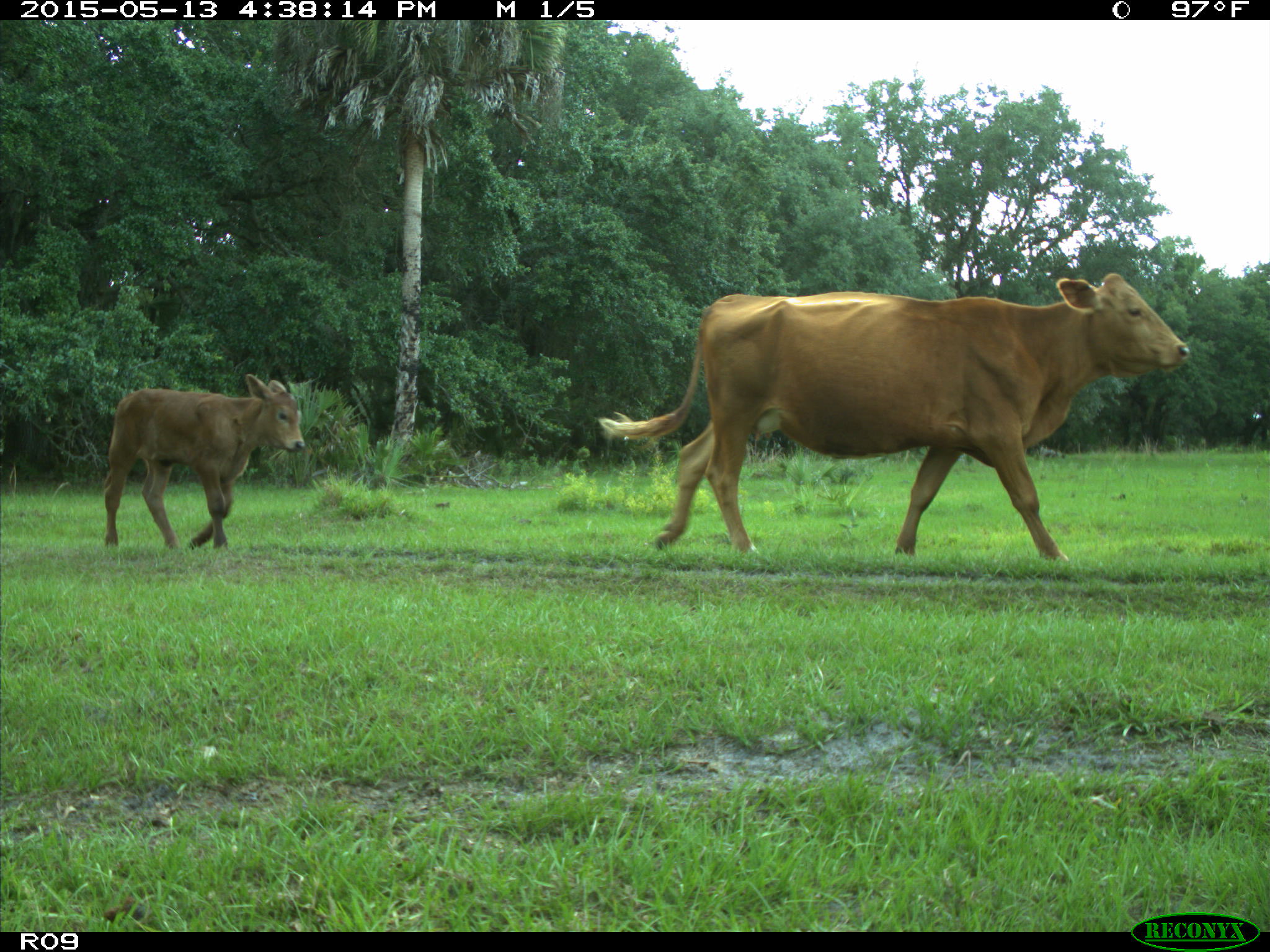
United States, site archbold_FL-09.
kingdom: Animalia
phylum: Chordata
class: Mammalia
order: Artiodactyla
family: Bovidae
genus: Bos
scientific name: Bos taurus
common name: domestic cow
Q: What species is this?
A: Bos taurus (domestic cow).